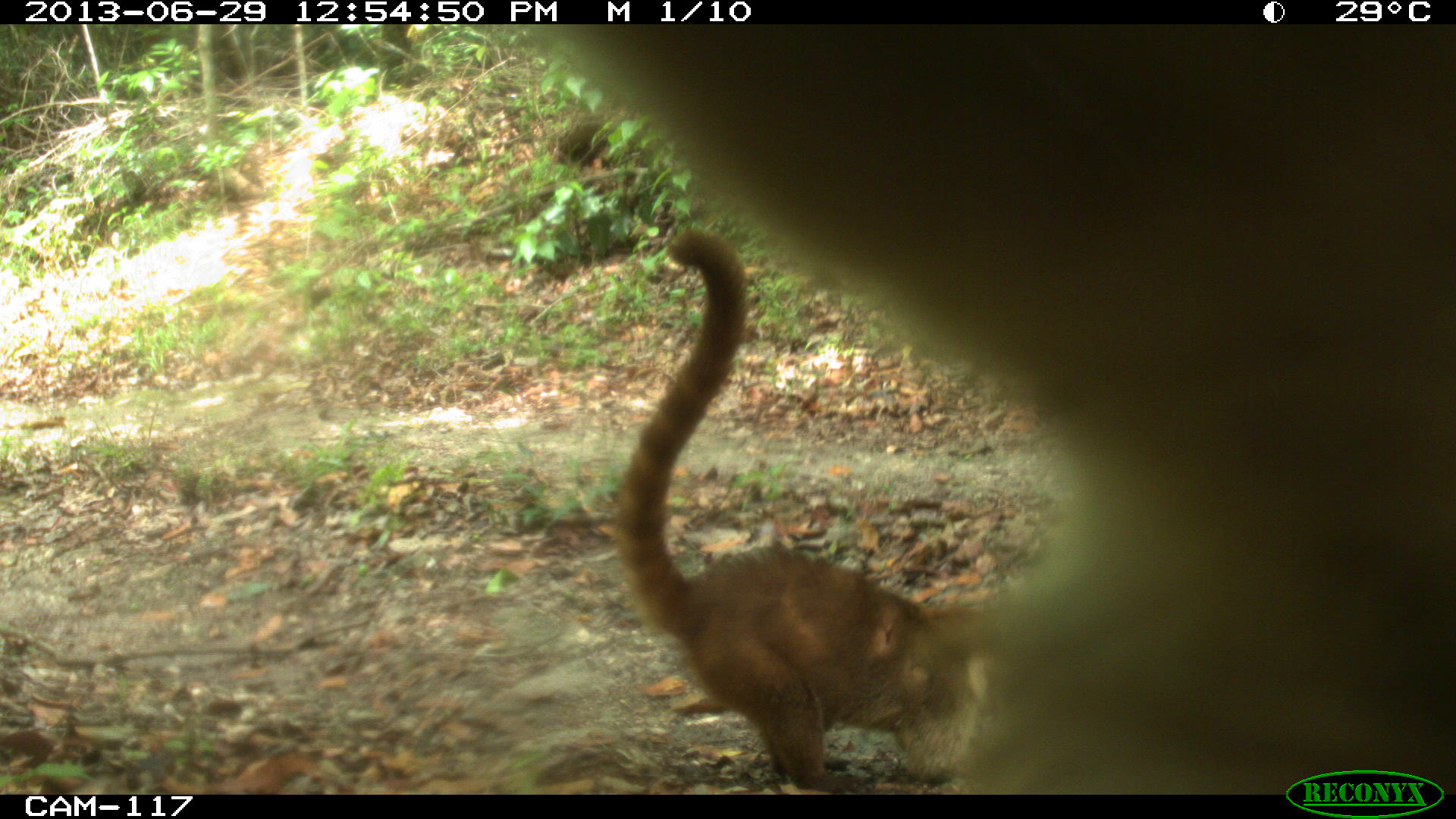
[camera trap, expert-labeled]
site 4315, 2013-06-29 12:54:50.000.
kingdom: Animalia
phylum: Chordata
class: Mammalia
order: Carnivora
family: Procyonidae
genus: Nasua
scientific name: Nasua narica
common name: white-nosed coati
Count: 4.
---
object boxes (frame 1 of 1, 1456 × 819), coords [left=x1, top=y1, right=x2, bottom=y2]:
nasua narica: [left=530, top=24, right=1455, bottom=795]; [left=615, top=226, right=992, bottom=793]